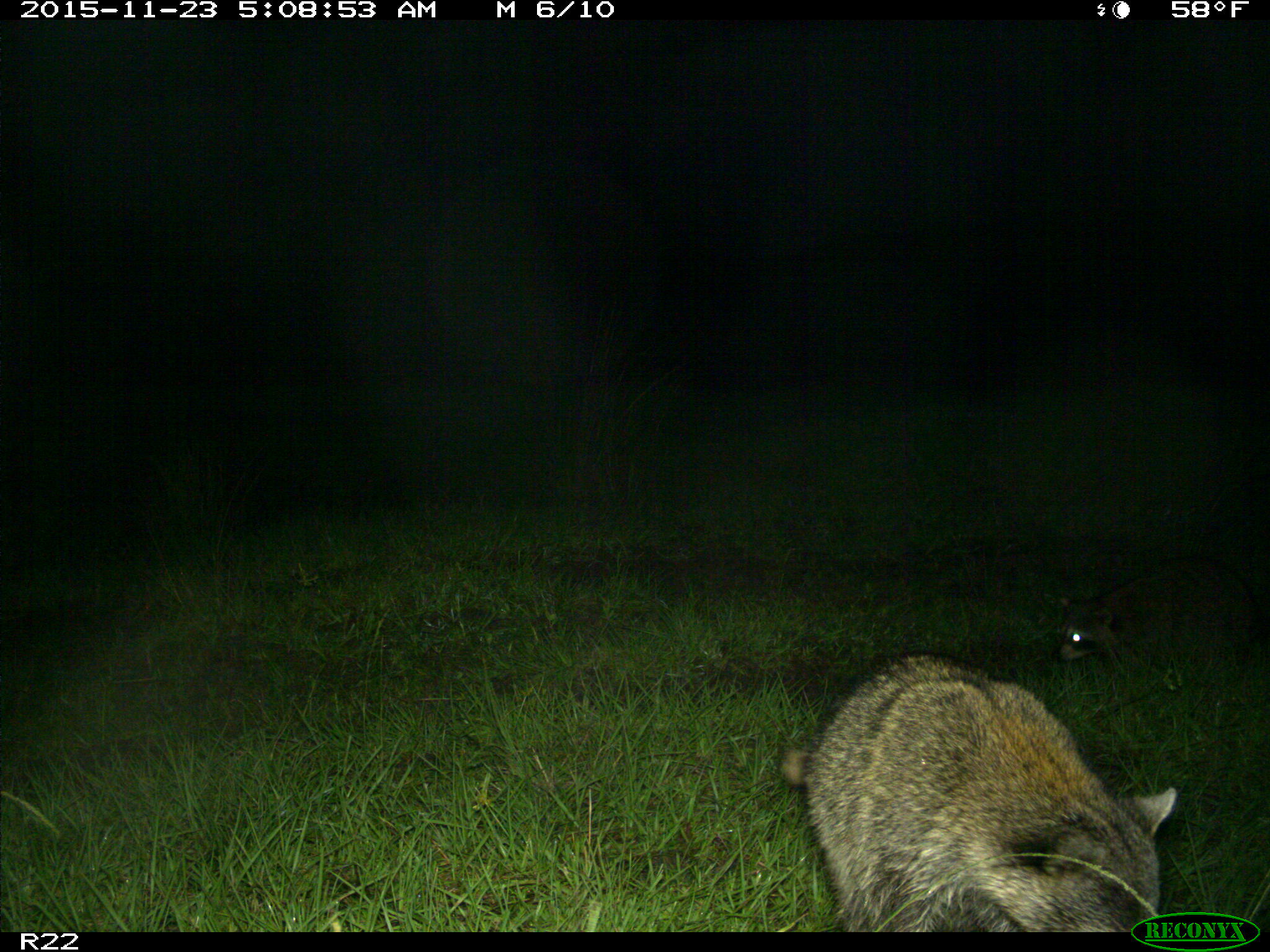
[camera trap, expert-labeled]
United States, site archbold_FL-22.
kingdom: Animalia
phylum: Chordata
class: Mammalia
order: Carnivora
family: Procyonidae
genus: Procyon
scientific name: Procyon lotor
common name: common raccoon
Procyon lotor (common raccoon).